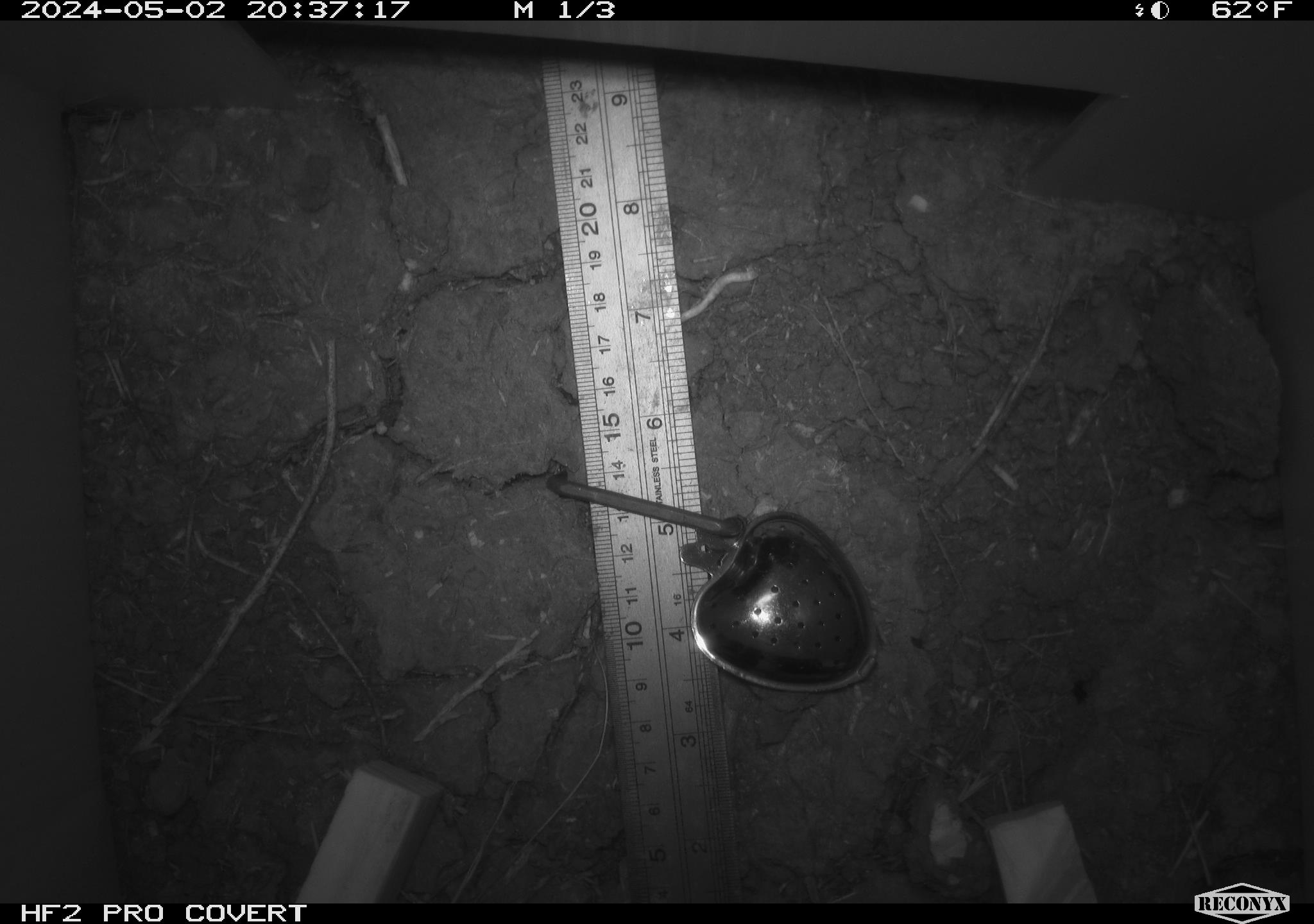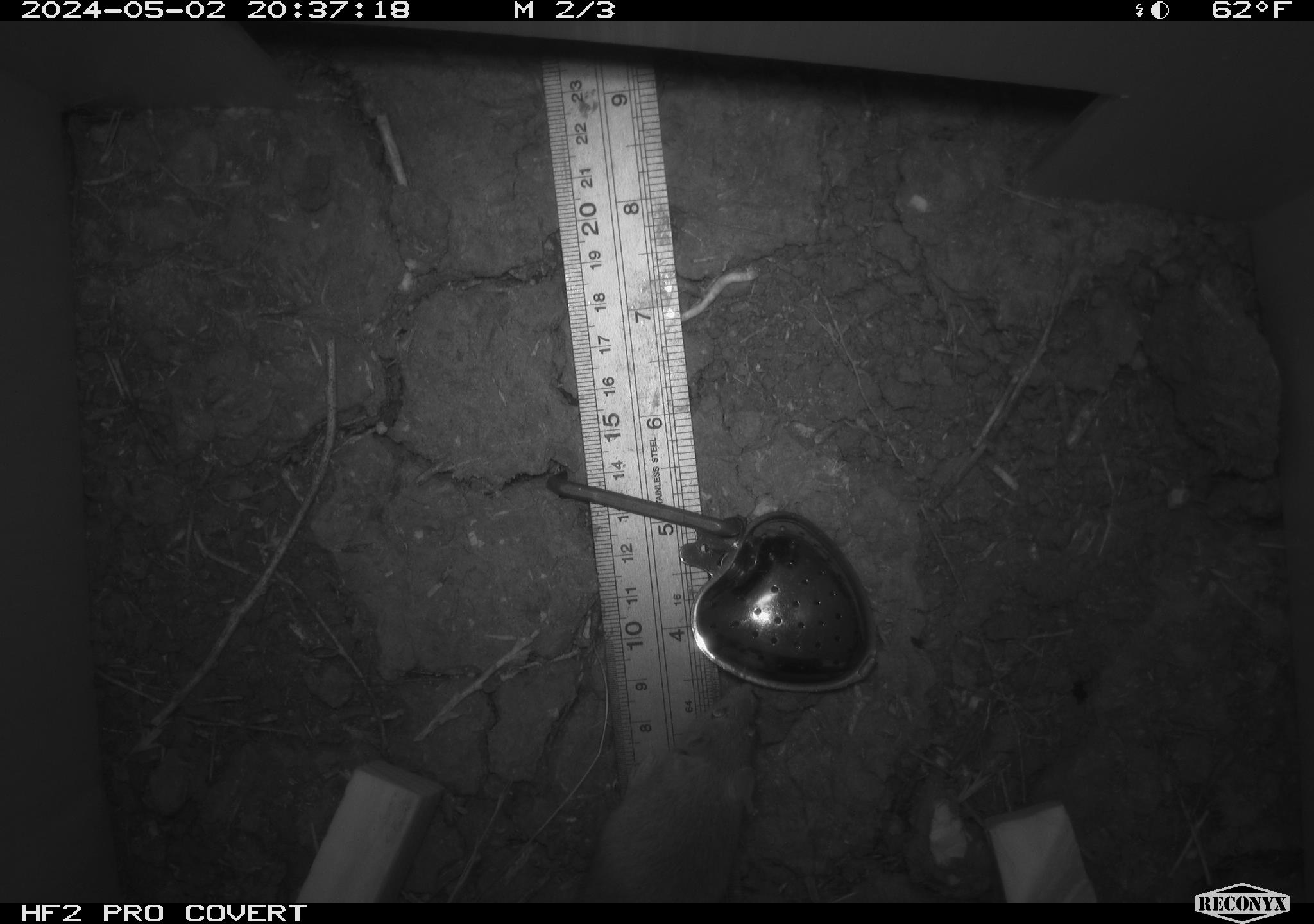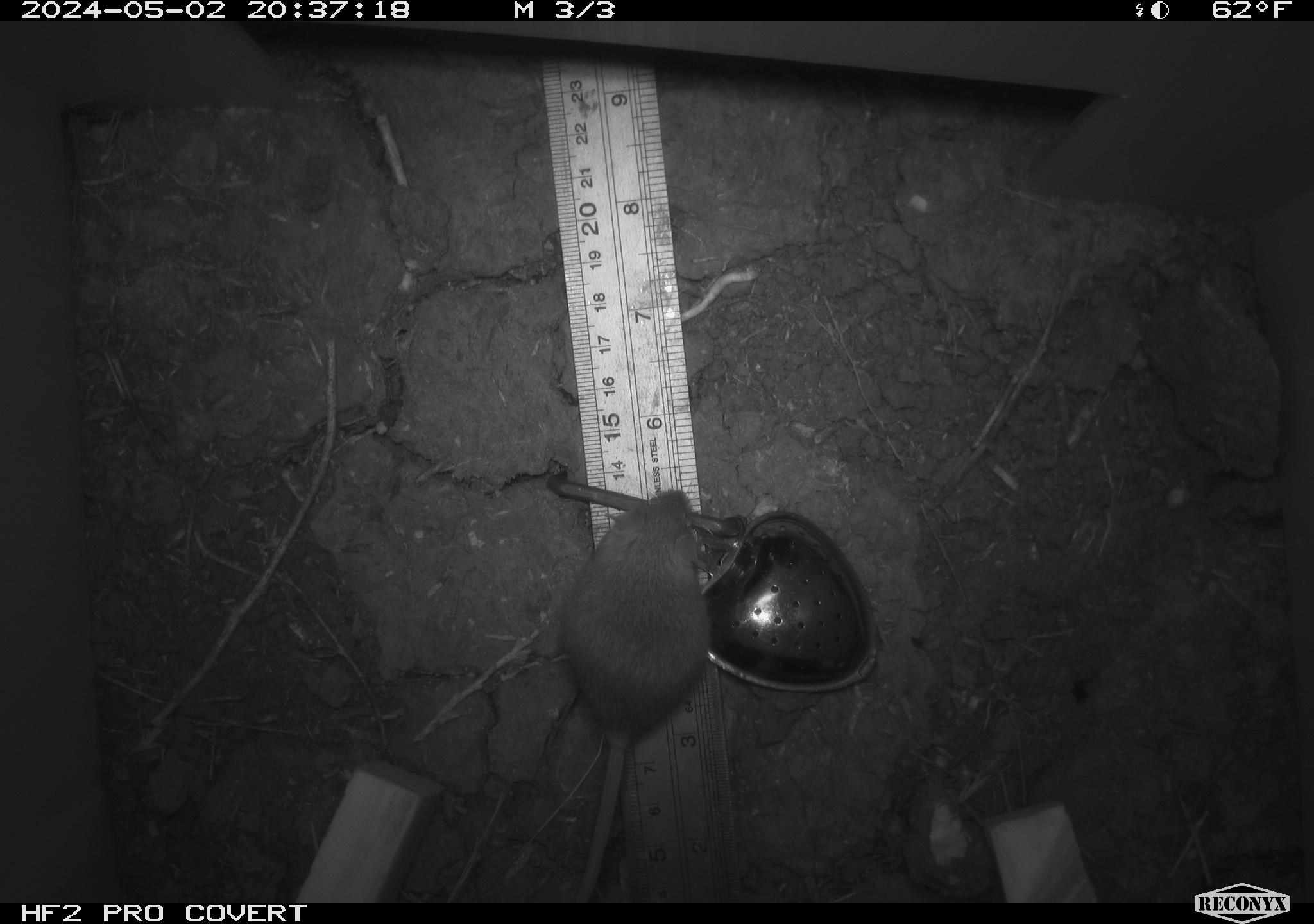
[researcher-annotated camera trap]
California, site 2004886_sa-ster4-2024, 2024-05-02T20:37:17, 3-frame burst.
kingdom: Animalia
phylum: Chordata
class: Mammalia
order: Rodentia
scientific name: Rodentia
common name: mouse species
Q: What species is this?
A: Mouse species (Rodentia).